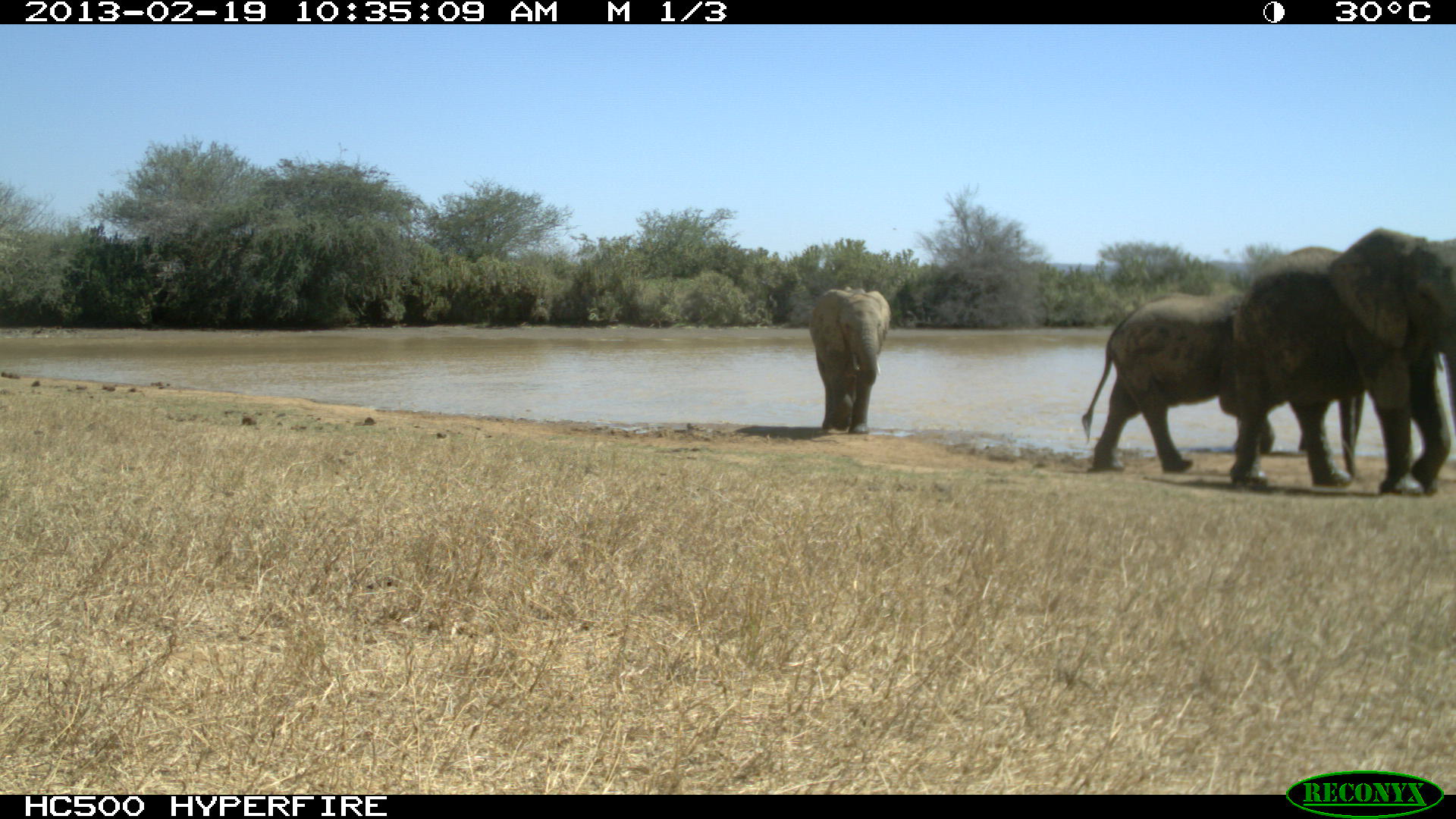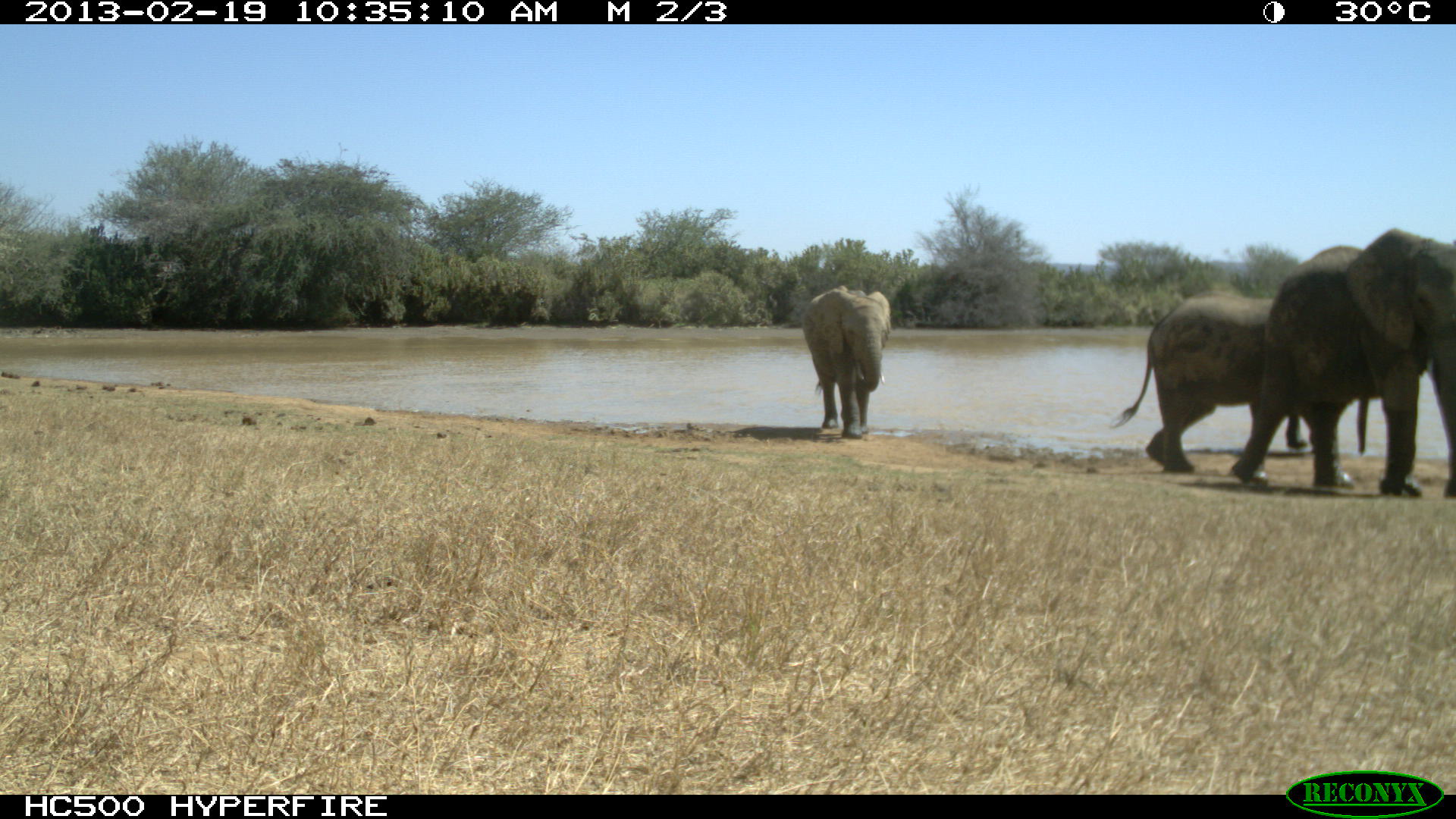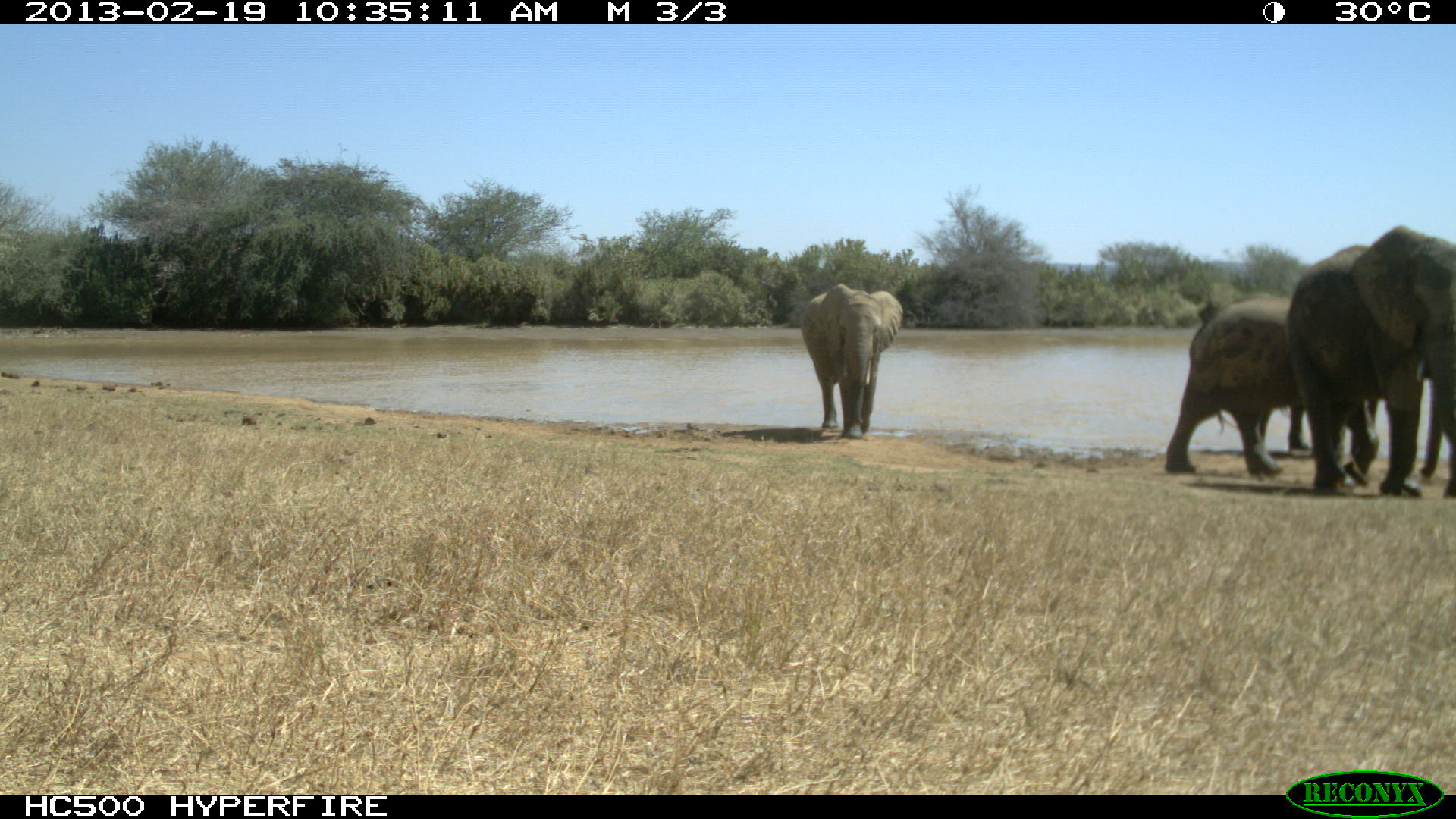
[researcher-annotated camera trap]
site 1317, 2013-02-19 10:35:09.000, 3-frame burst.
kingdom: Animalia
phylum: Chordata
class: Mammalia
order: Proboscidea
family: Elephantidae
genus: Loxodonta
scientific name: Loxodonta africana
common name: african bush elephant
Loxodonta africana (african bush elephant), count 4.